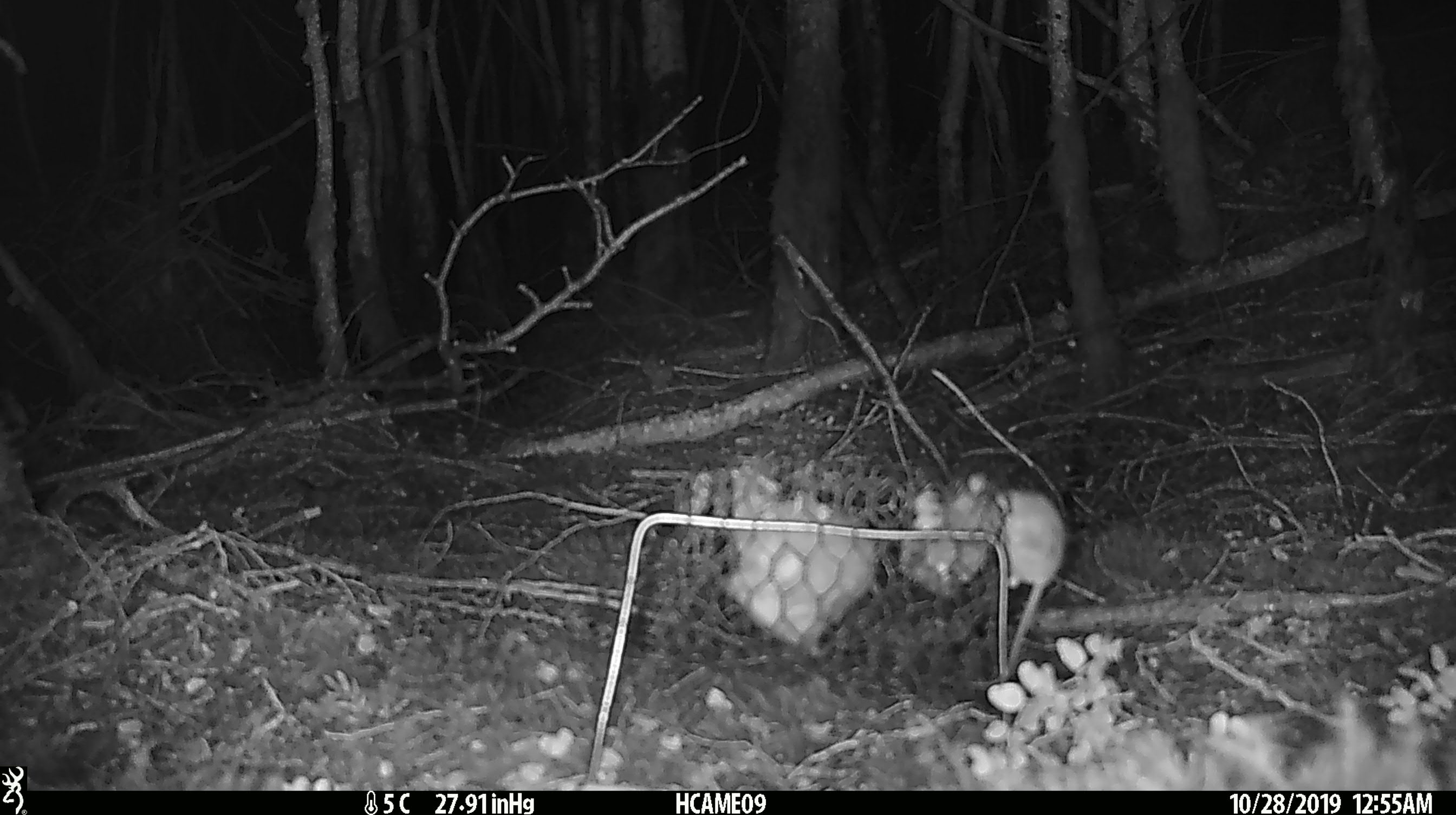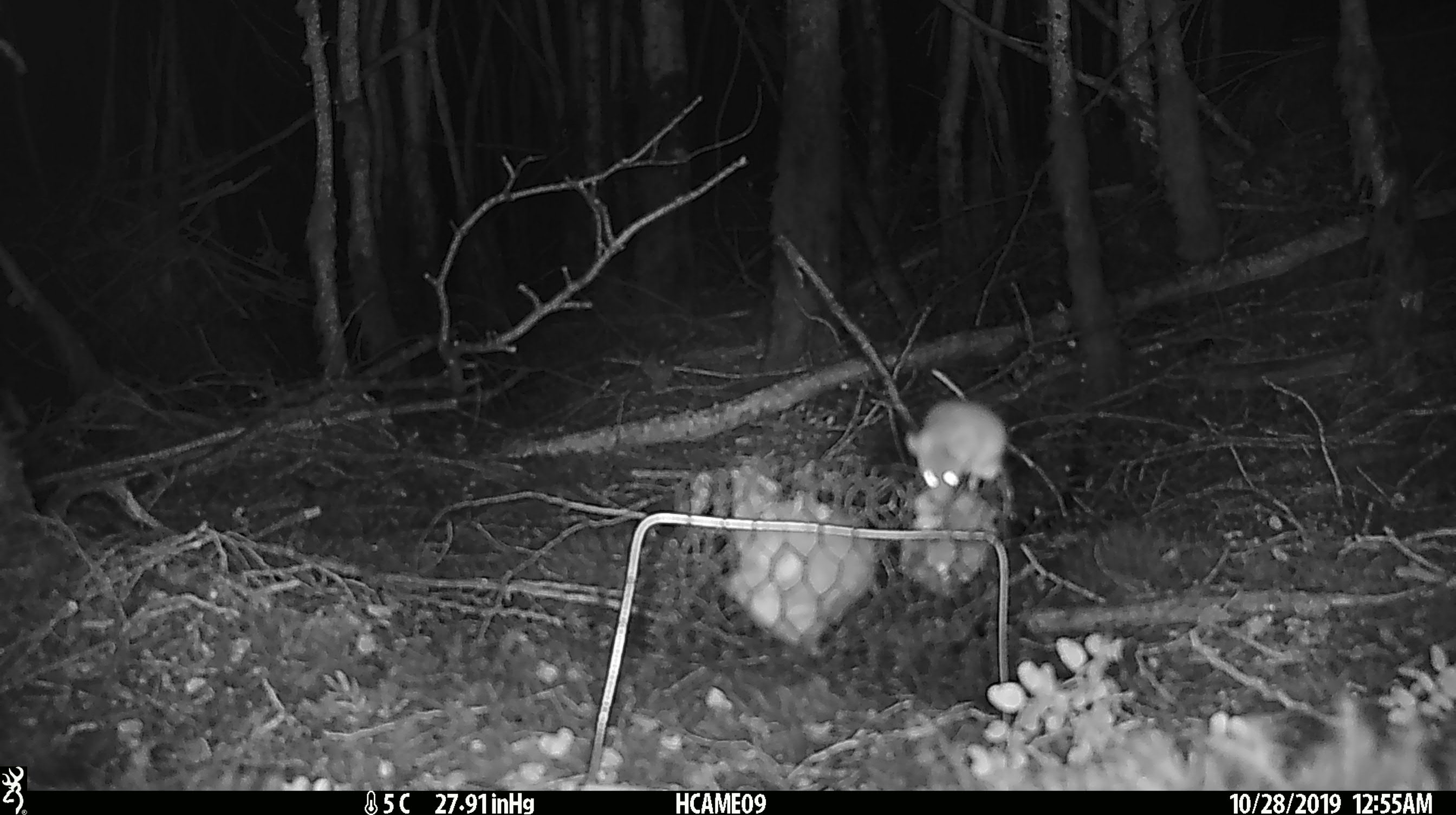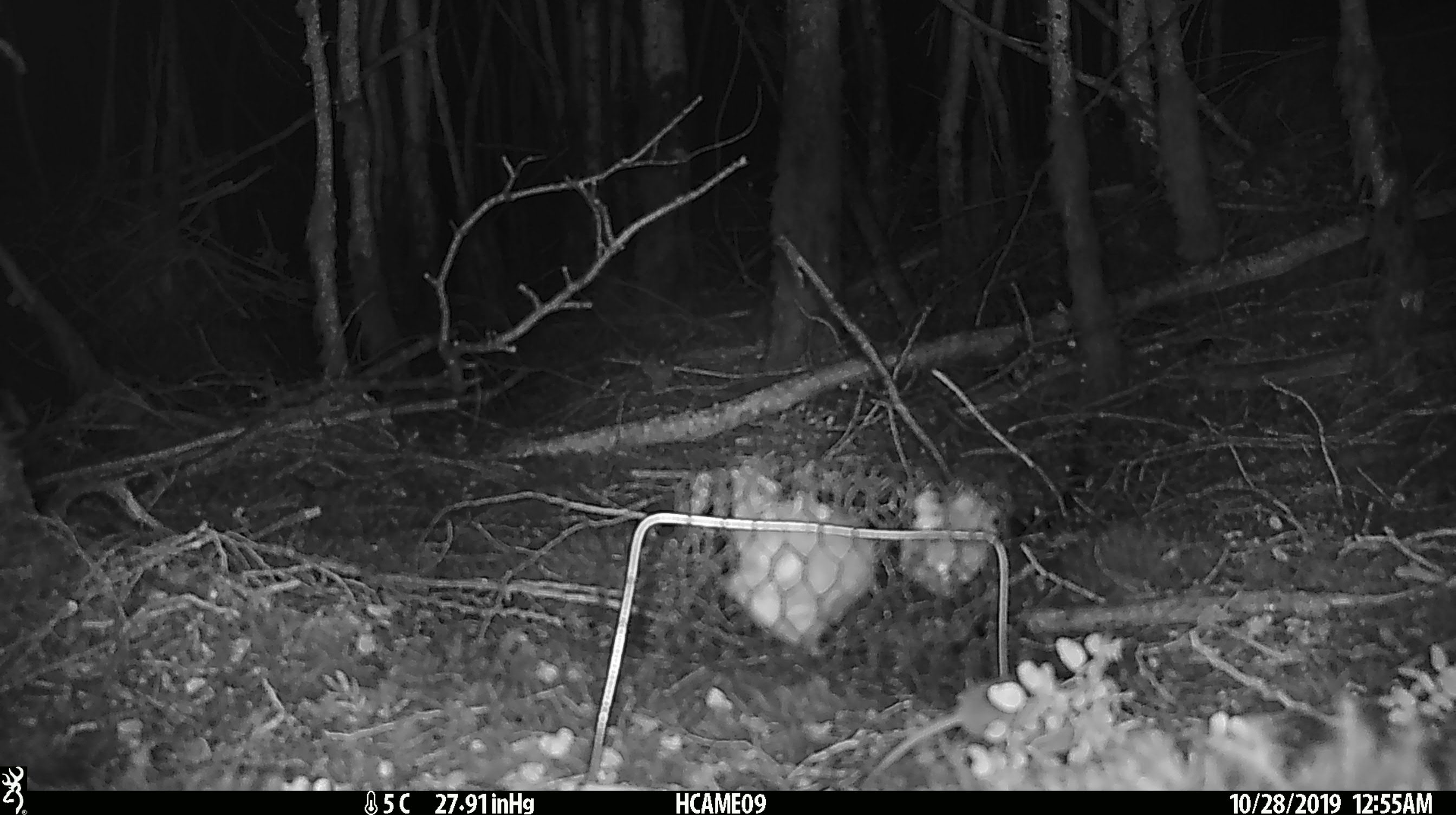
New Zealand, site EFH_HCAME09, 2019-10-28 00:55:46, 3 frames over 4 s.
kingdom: Animalia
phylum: Chordata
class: Mammalia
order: Rodentia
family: Muridae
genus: Mus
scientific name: Mus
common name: mouse